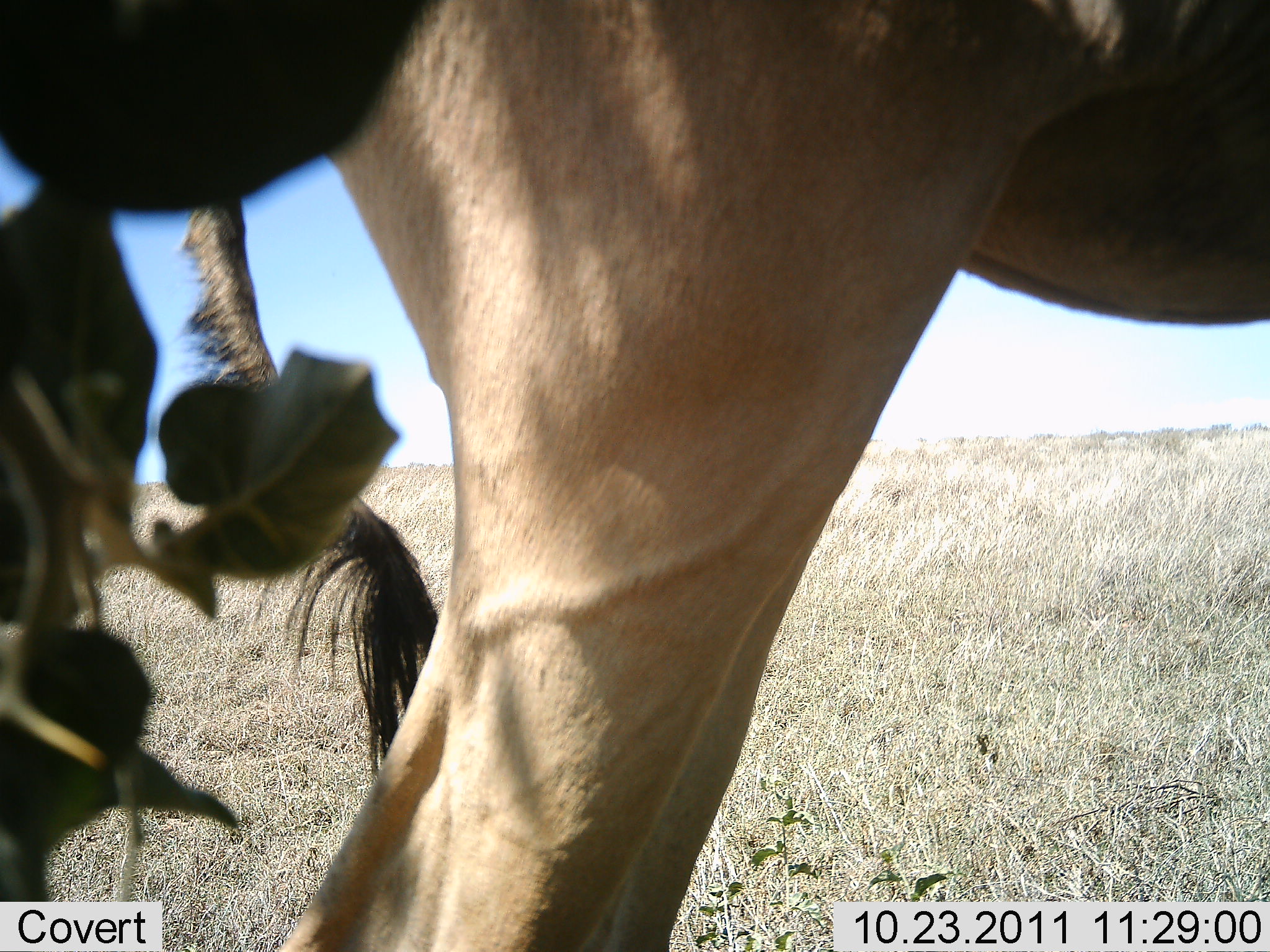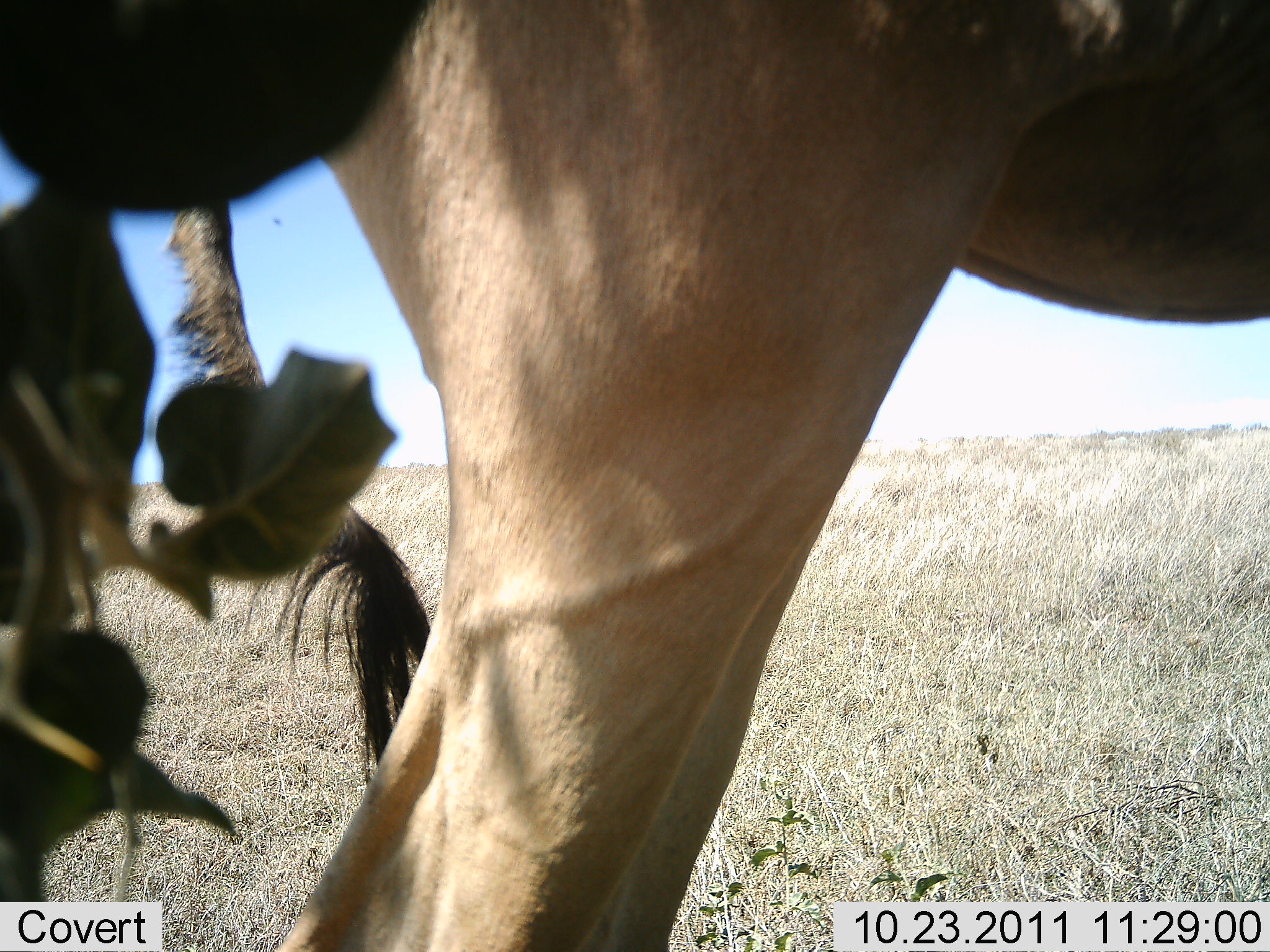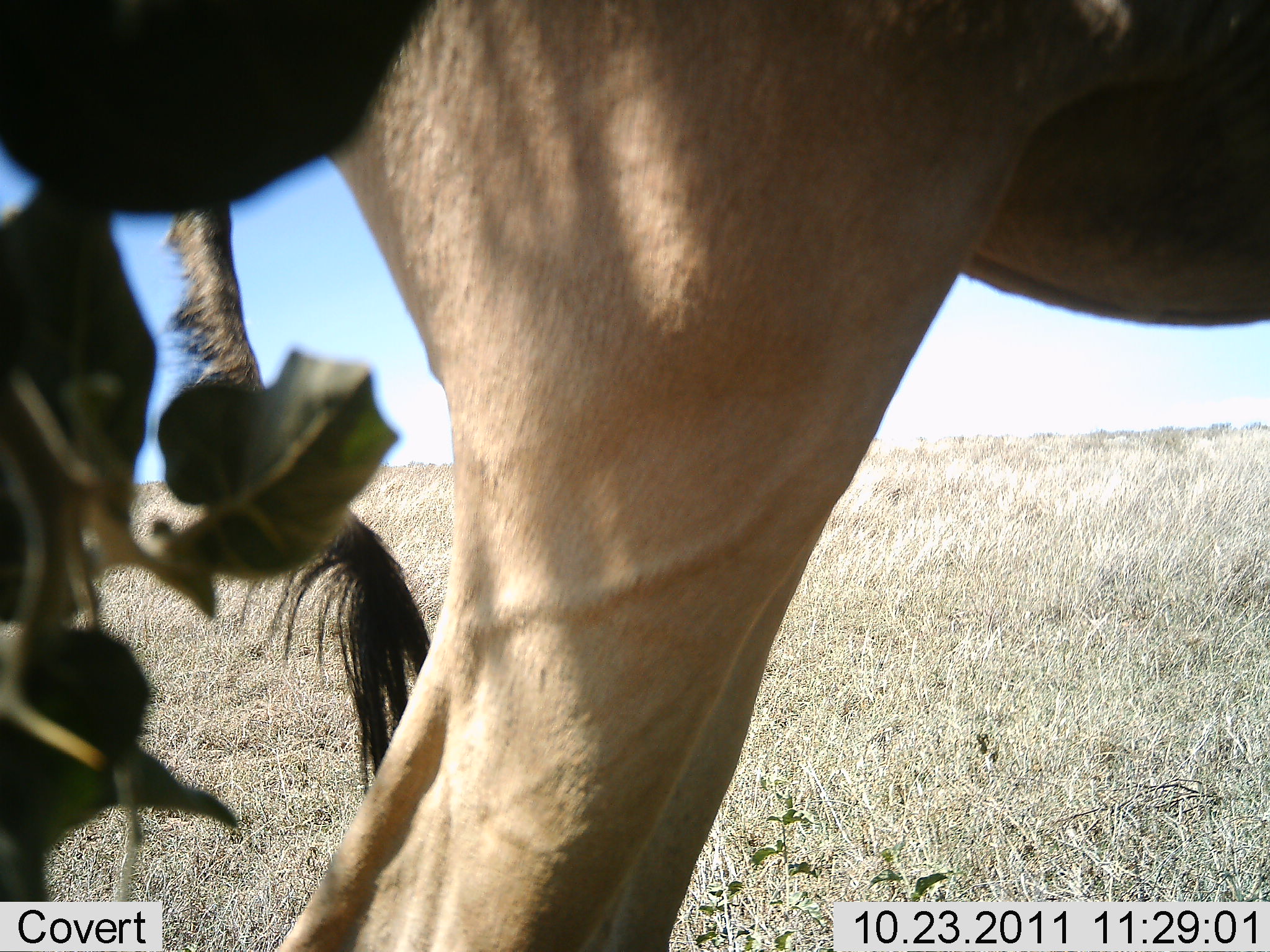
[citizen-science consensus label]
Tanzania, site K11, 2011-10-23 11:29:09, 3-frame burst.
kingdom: Animalia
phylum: Chordata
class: Mammalia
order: Artiodactyla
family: Bovidae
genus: Alcelaphus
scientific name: Alcelaphus buselaphus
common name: hartebeest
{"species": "hartebeest (Alcelaphus buselaphus)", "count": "1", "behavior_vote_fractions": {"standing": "100%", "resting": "0%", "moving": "0%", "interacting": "0%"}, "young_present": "0%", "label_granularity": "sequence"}